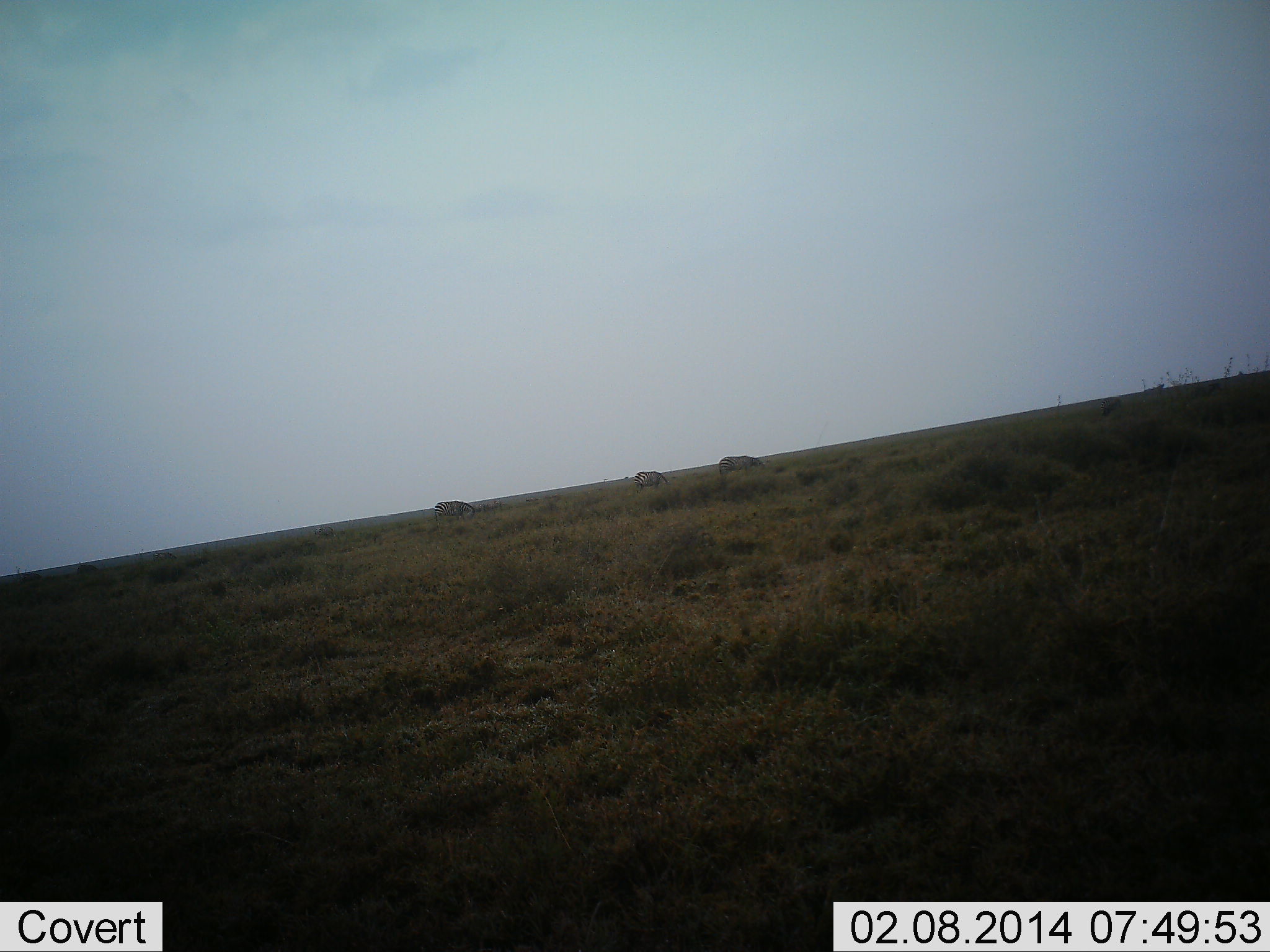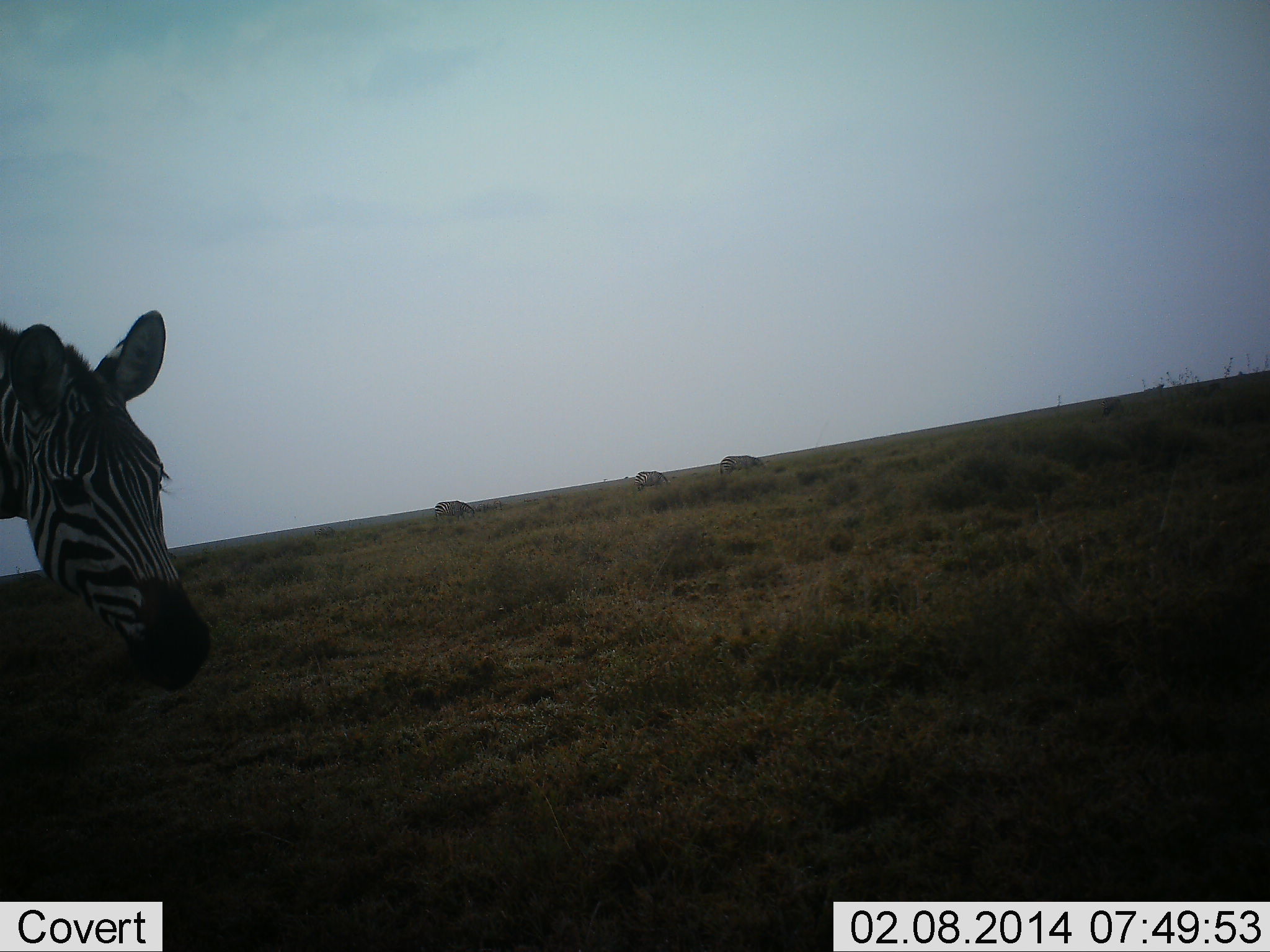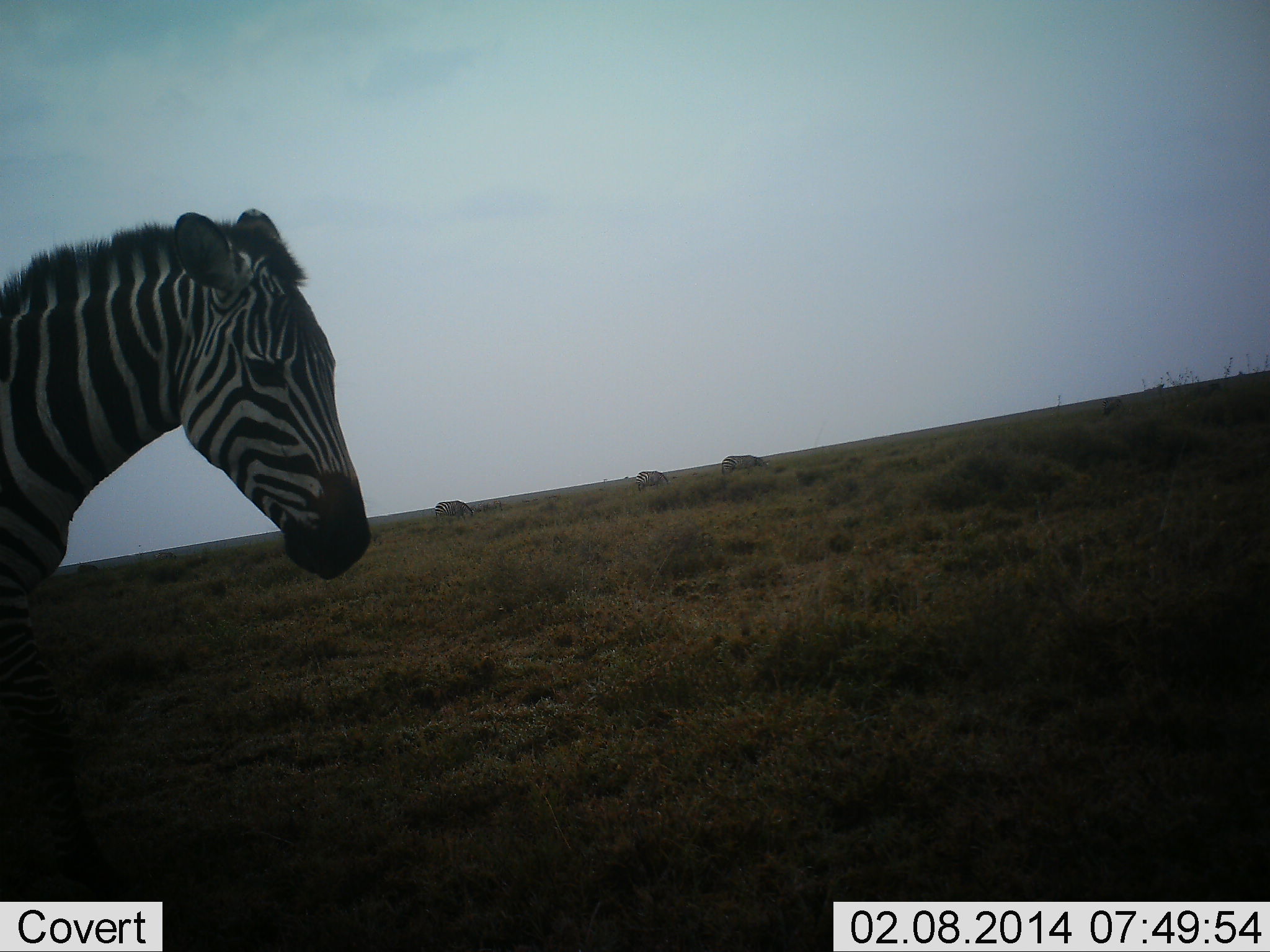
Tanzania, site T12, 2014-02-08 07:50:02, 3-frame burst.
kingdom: Animalia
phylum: Chordata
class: Mammalia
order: Perissodactyla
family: Equidae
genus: Equus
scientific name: Equus quagga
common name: plains zebra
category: zebra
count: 1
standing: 15%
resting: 0%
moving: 69%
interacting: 0%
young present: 0%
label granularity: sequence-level